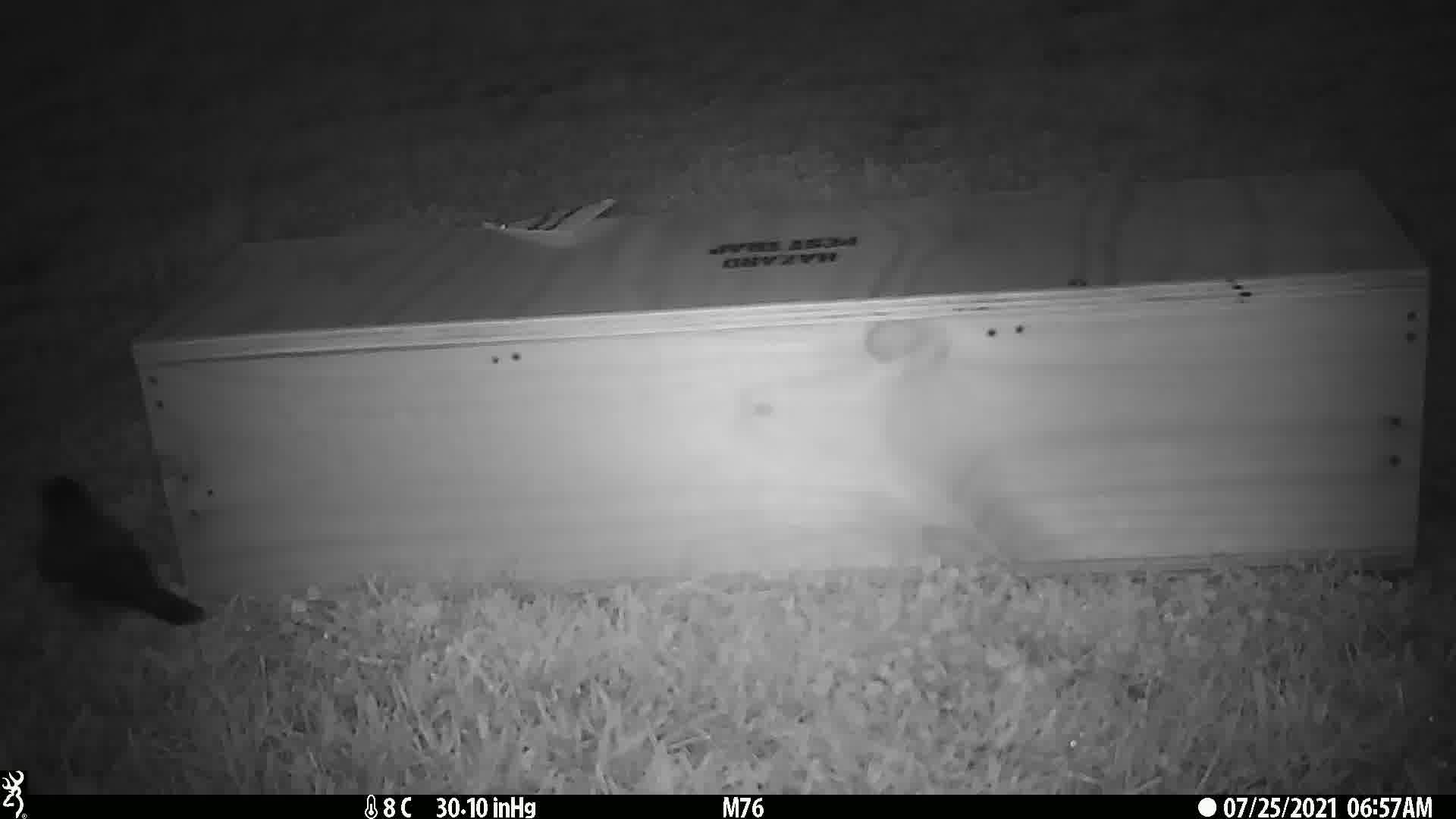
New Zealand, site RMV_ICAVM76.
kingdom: Animalia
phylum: Chordata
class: Aves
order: Passeriformes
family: Sturnidae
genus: Acridotheres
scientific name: Acridotheres tristis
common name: common myna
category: myna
Myna (common myna) (Acridotheres tristis).